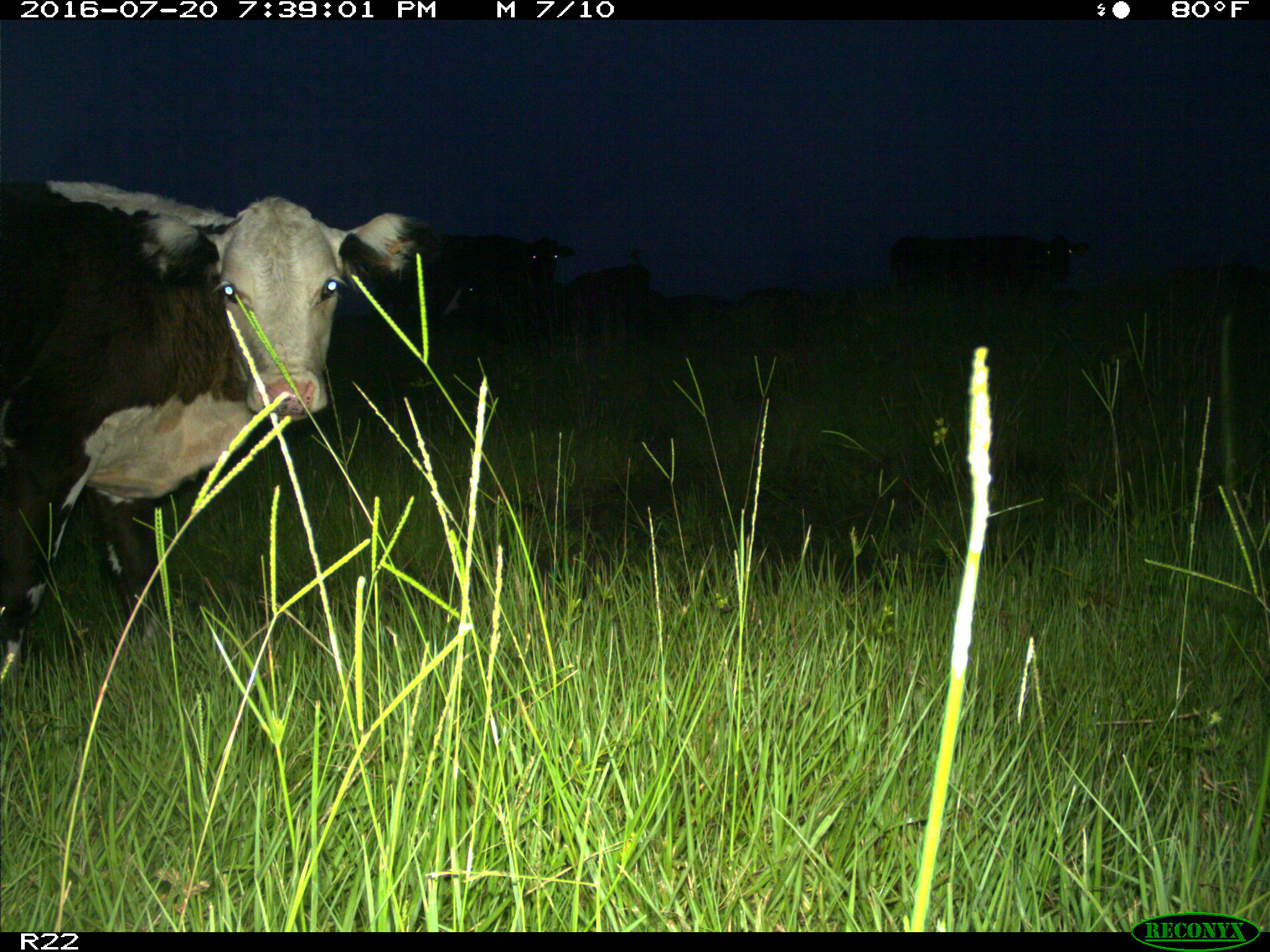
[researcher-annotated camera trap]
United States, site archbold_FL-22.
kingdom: Animalia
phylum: Chordata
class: Mammalia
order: Artiodactyla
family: Bovidae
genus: Bos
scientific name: Bos taurus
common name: domestic cow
Bos taurus (domestic cow).